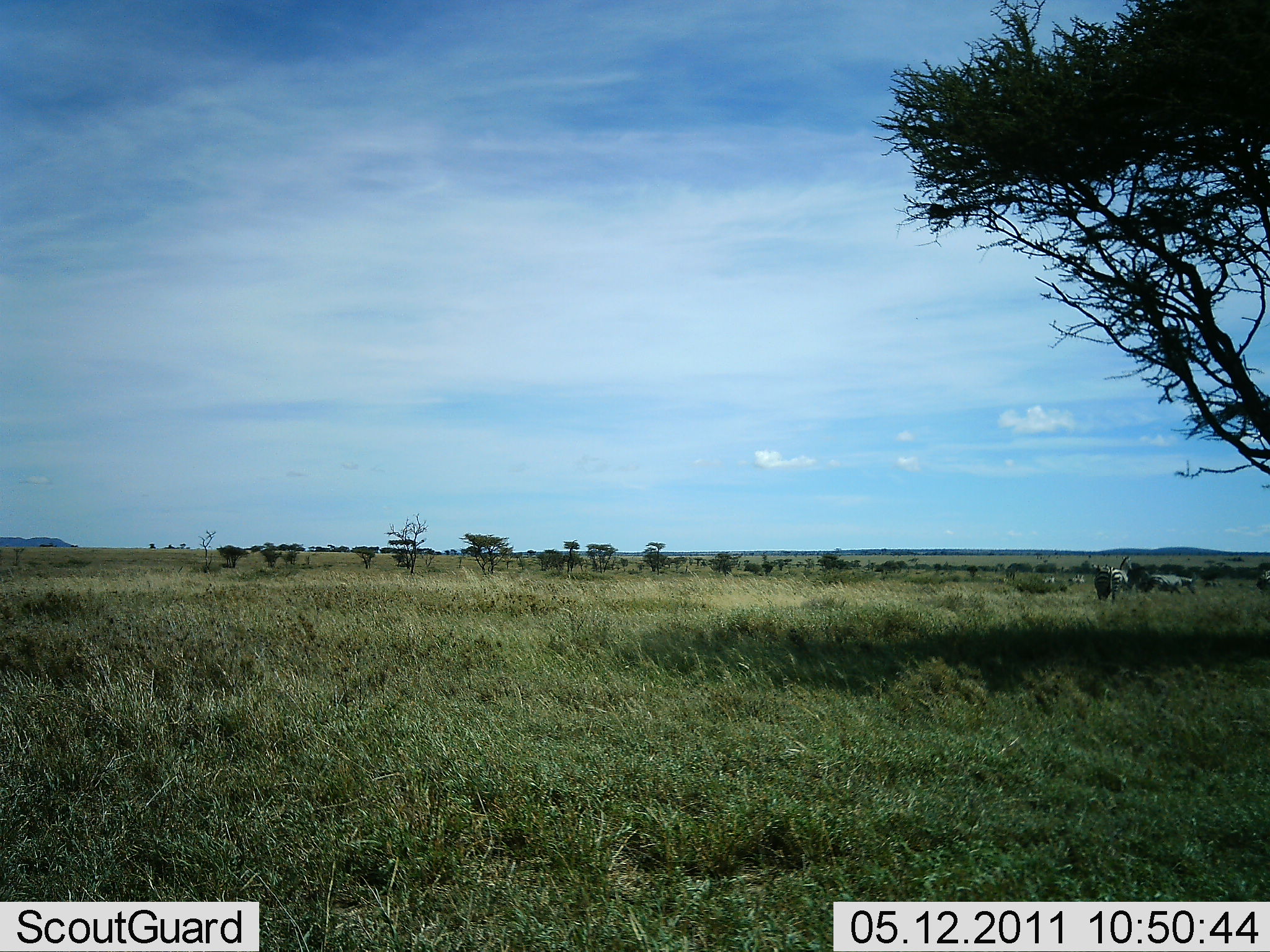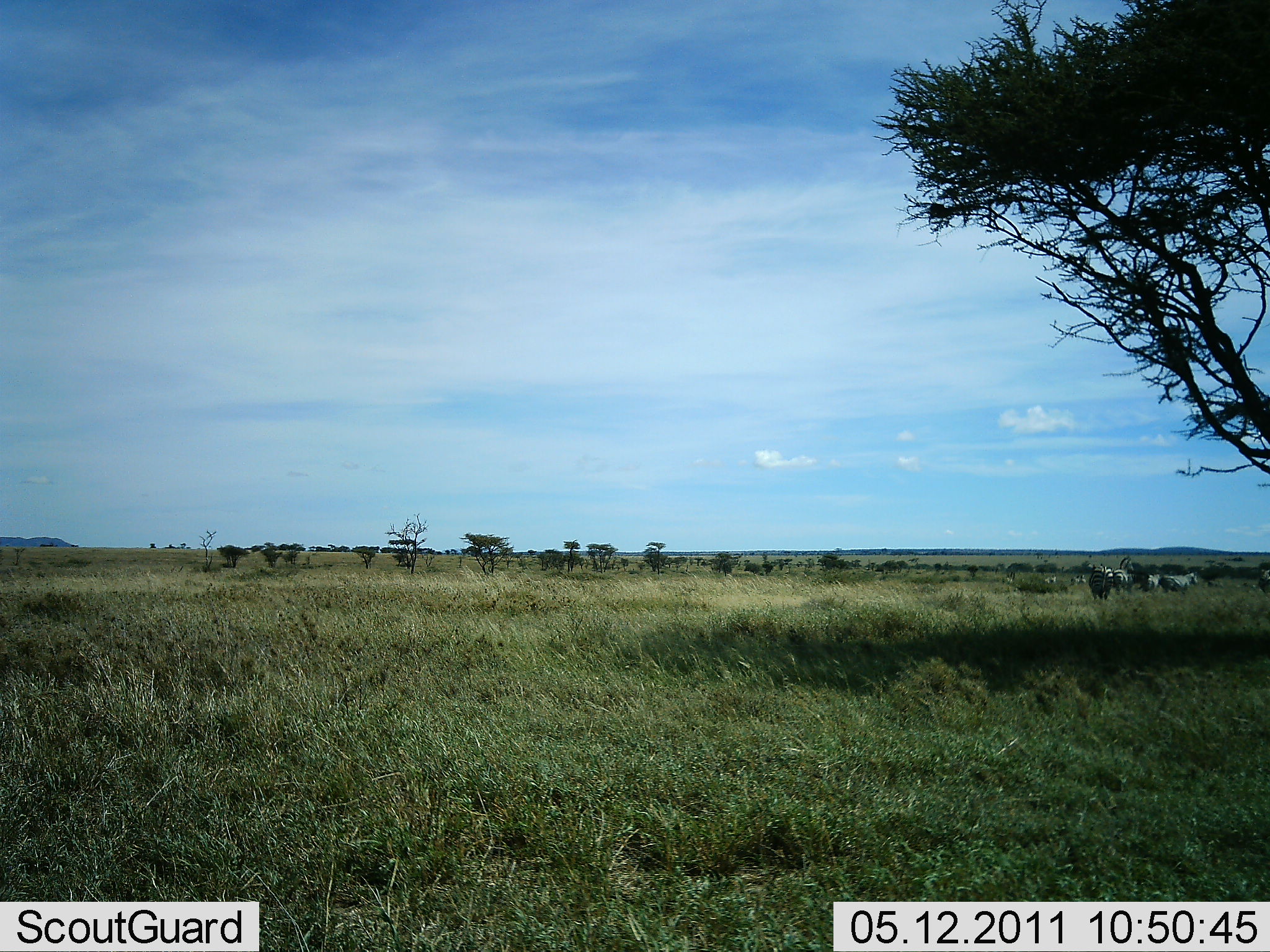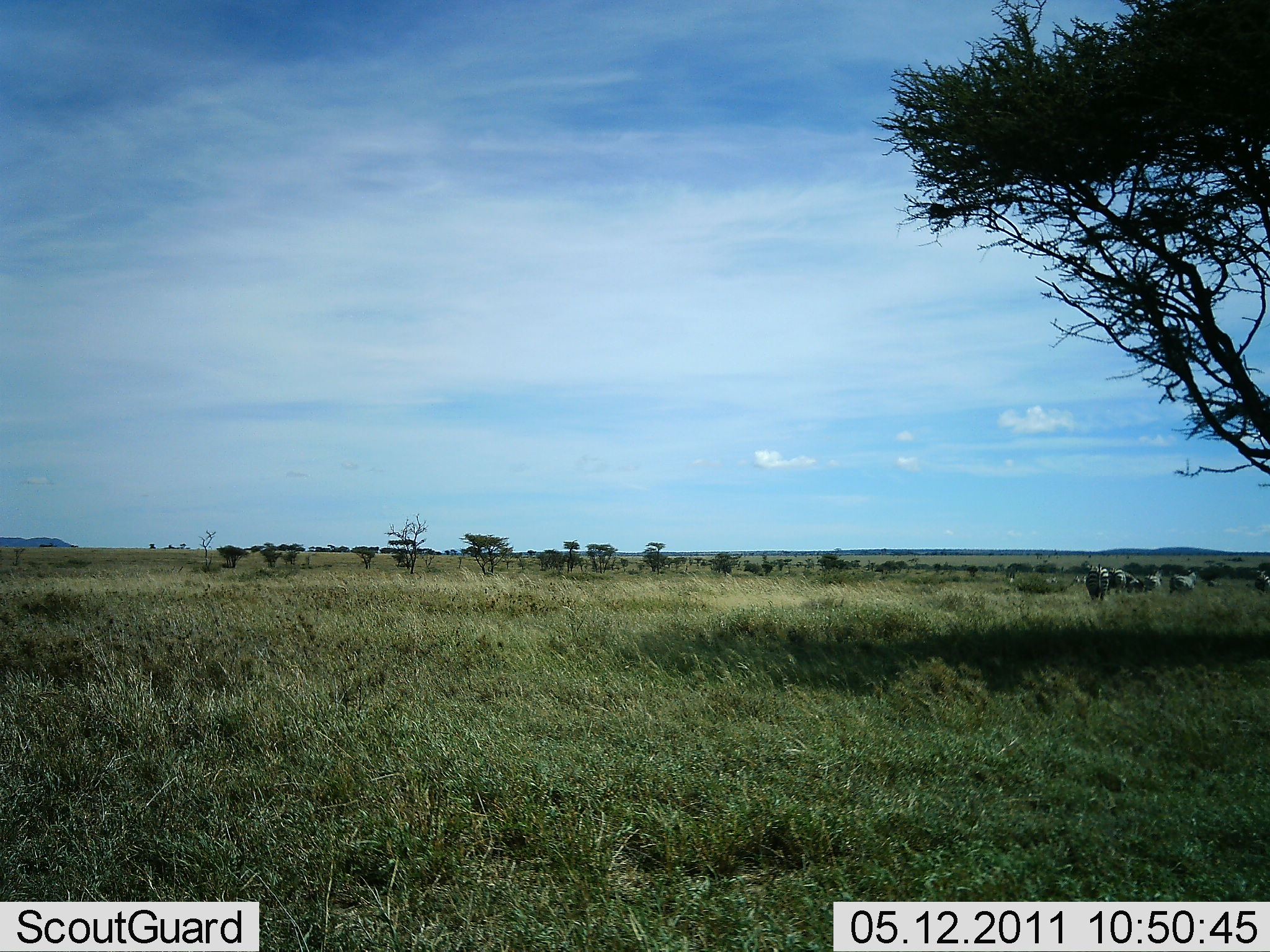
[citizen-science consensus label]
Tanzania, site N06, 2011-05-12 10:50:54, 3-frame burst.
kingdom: Animalia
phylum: Chordata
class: Mammalia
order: Perissodactyla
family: Equidae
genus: Equus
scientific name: Equus quagga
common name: plains zebra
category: zebra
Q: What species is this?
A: Zebra (plains zebra) (Equus quagga).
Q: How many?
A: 5.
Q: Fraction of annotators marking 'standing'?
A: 83%.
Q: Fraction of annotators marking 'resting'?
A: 0%.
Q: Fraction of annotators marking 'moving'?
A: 17%.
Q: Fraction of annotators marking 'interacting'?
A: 0%.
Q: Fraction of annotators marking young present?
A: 0%.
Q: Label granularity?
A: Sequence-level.